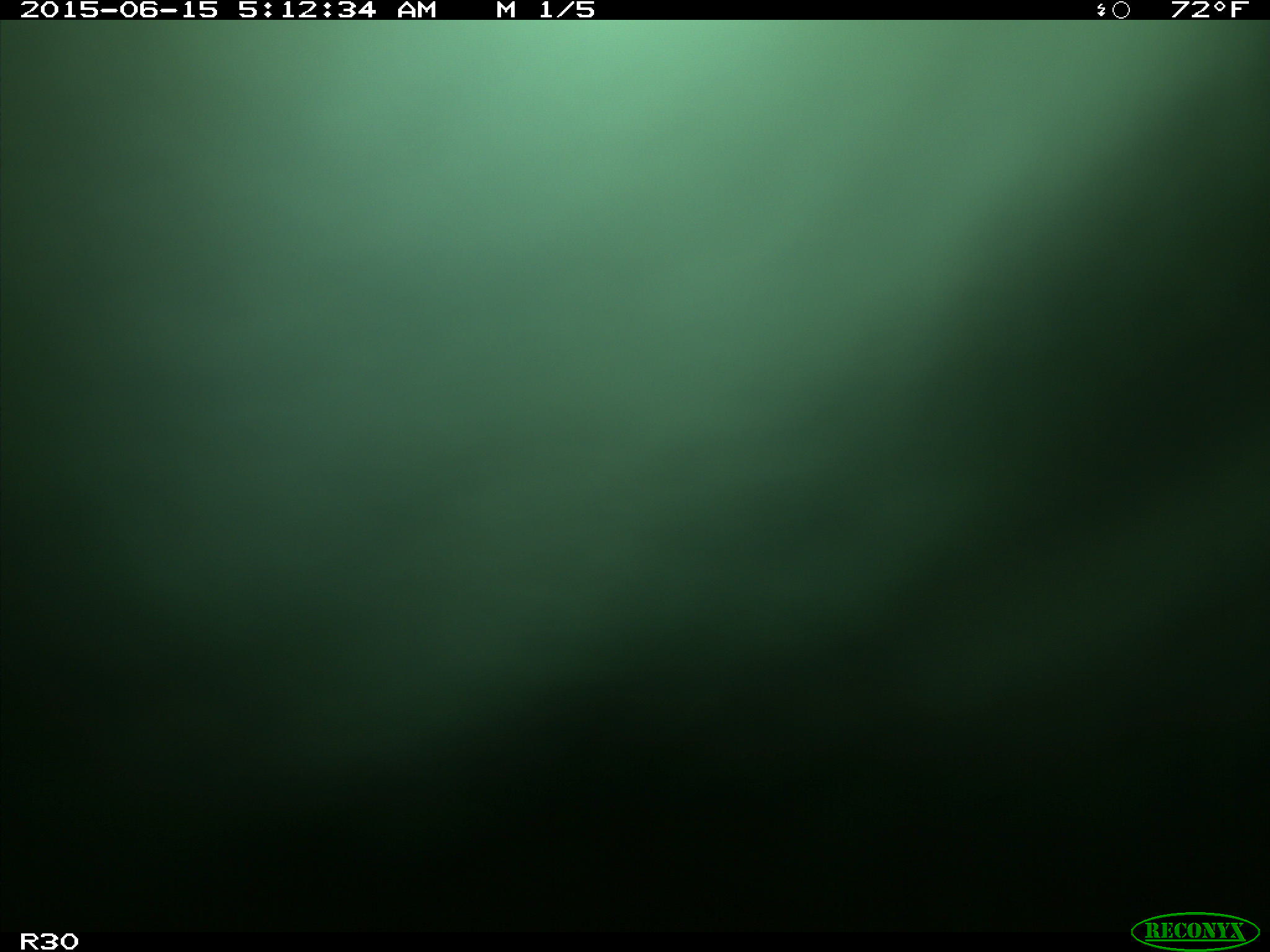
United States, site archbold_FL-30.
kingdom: Animalia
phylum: Chordata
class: Mammalia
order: Artiodactyla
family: Bovidae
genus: Bos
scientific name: Bos taurus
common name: domestic cow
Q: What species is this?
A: Bos taurus (domestic cow).